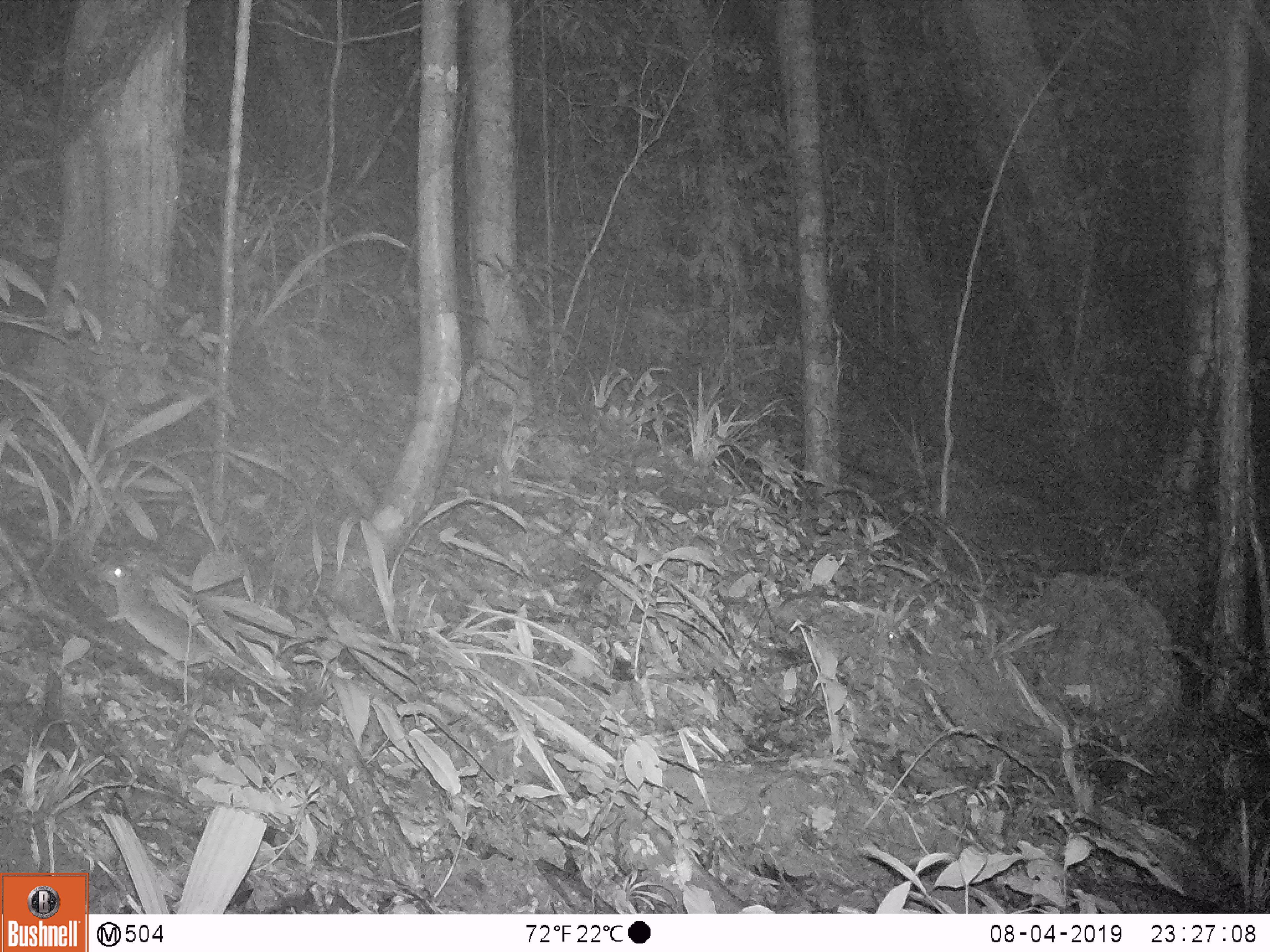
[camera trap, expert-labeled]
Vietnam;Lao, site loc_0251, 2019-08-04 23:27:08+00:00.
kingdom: Animalia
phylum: Chordata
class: Mammalia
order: Rodentia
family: Muridae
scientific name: Muridae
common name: old-world mice and rats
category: unidentified murid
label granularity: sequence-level